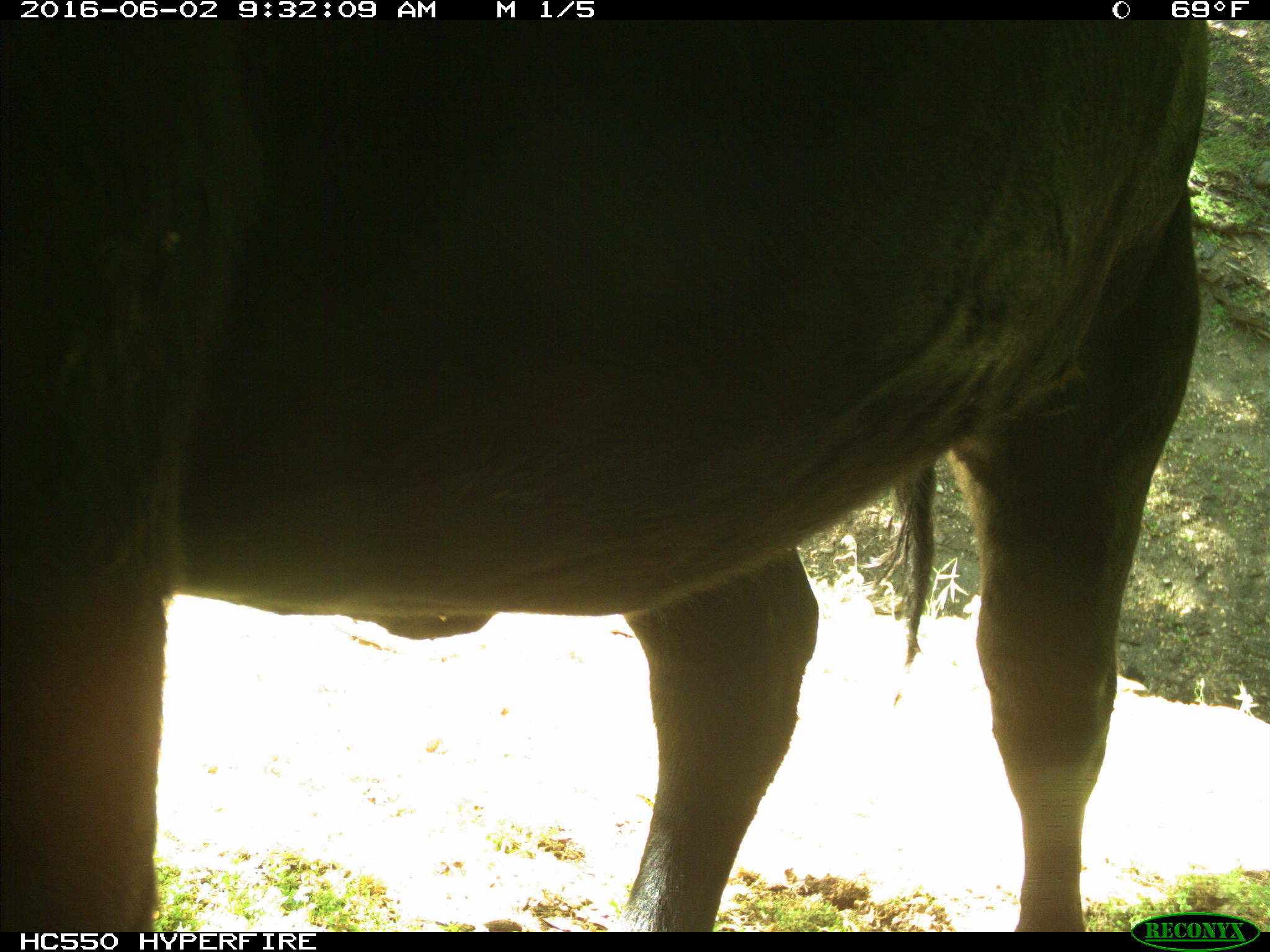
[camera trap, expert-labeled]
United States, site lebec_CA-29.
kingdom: Animalia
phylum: Chordata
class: Mammalia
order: Artiodactyla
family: Bovidae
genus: Bos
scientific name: Bos taurus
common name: domestic cow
Bos taurus (domestic cow).